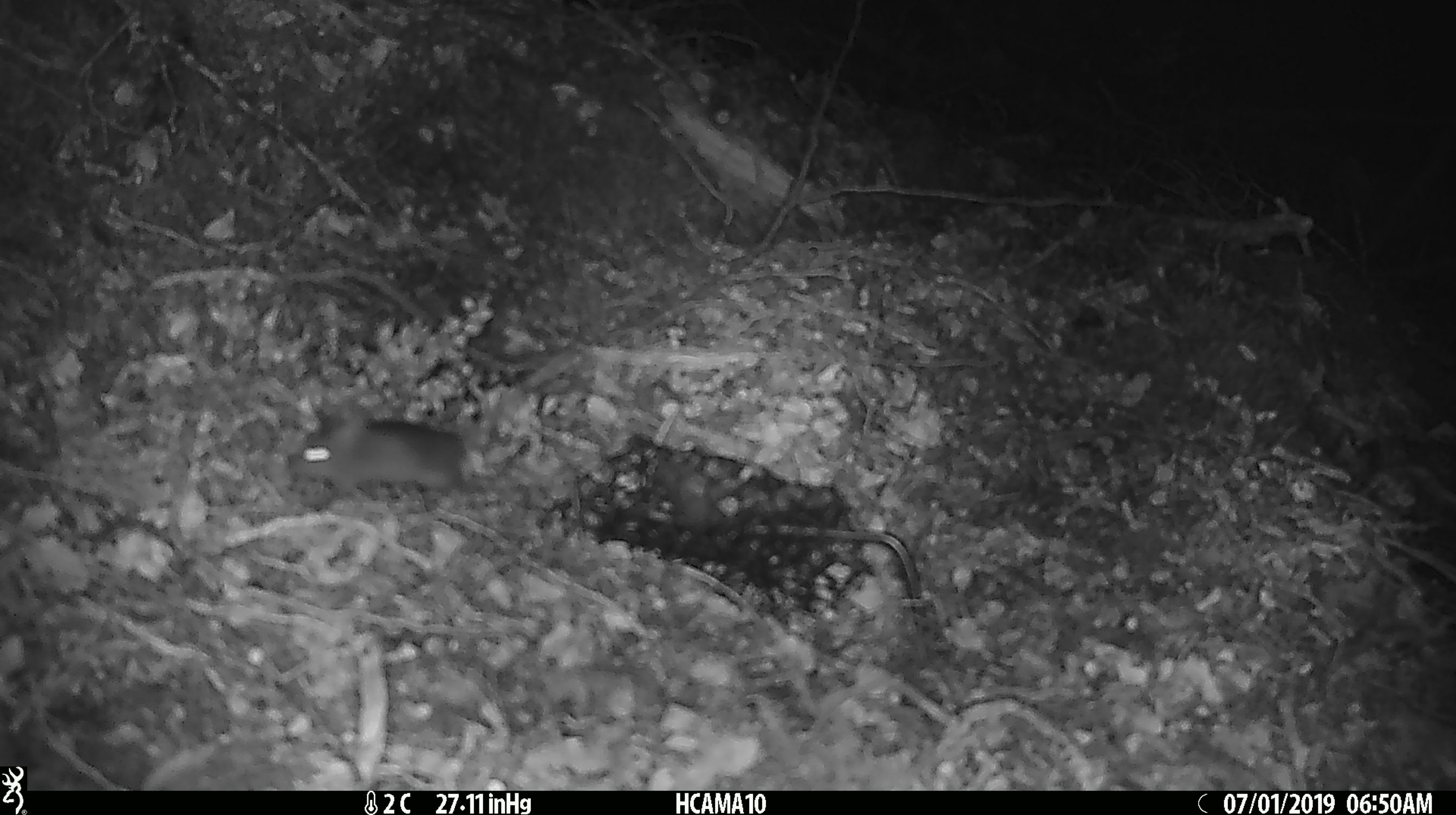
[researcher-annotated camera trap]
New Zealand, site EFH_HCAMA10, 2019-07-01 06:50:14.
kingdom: Animalia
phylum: Chordata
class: Mammalia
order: Rodentia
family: Muridae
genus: Mus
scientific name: Mus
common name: mouse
Mouse (Mus).